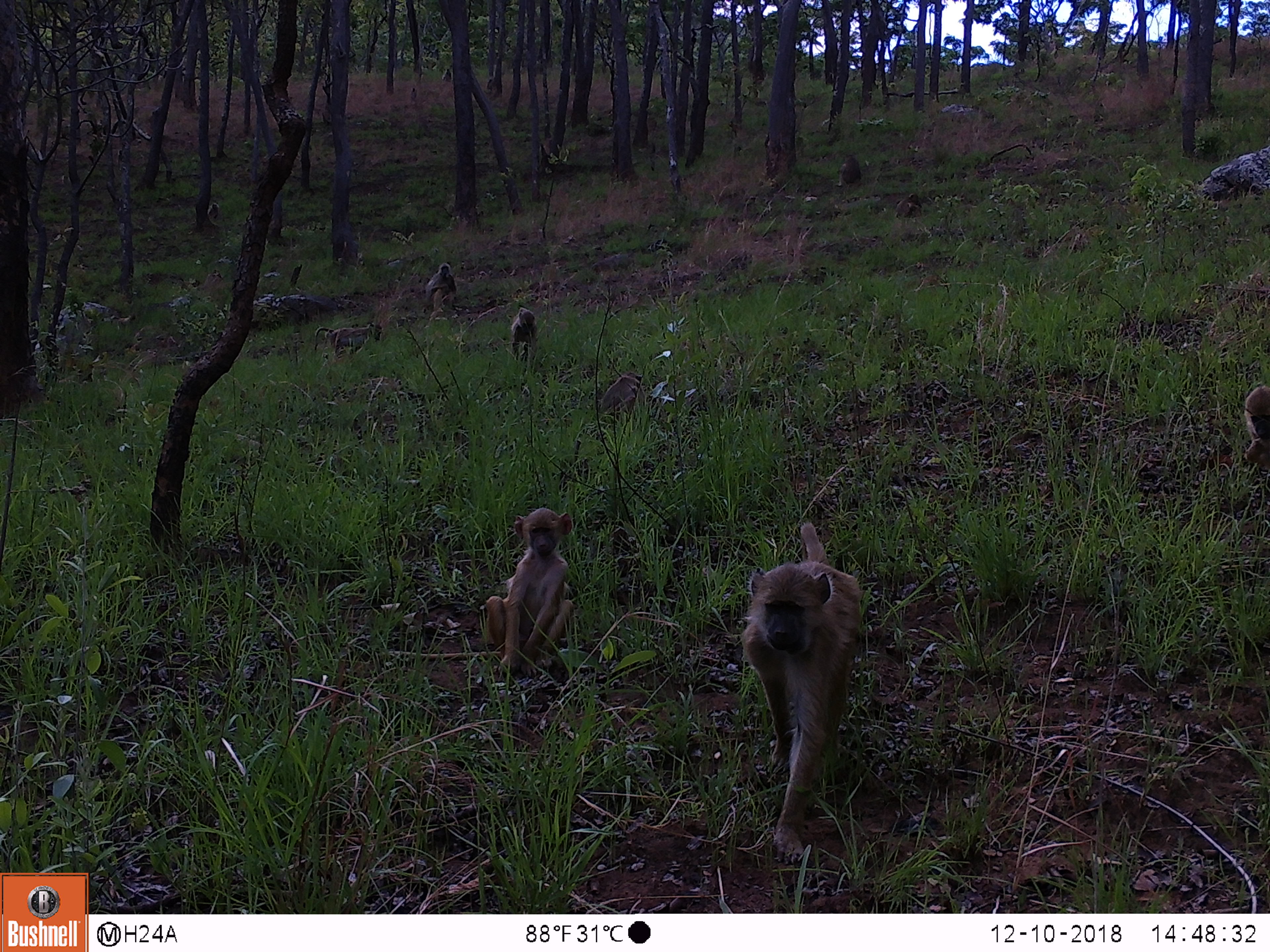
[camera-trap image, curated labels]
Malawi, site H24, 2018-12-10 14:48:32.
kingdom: Animalia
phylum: Chordata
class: Mammalia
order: Primates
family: Cercopithecidae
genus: Papio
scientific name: Papio cynocephalus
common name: yellow baboon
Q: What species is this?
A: Yellow baboon (Papio cynocephalus).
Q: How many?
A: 7.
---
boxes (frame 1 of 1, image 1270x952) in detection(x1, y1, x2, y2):
yellow baboon: detection(733, 513, 872, 855); detection(472, 506, 587, 678); detection(582, 362, 647, 424); detection(312, 321, 389, 363); detection(502, 301, 548, 363); detection(830, 153, 865, 193); detection(890, 193, 921, 224)